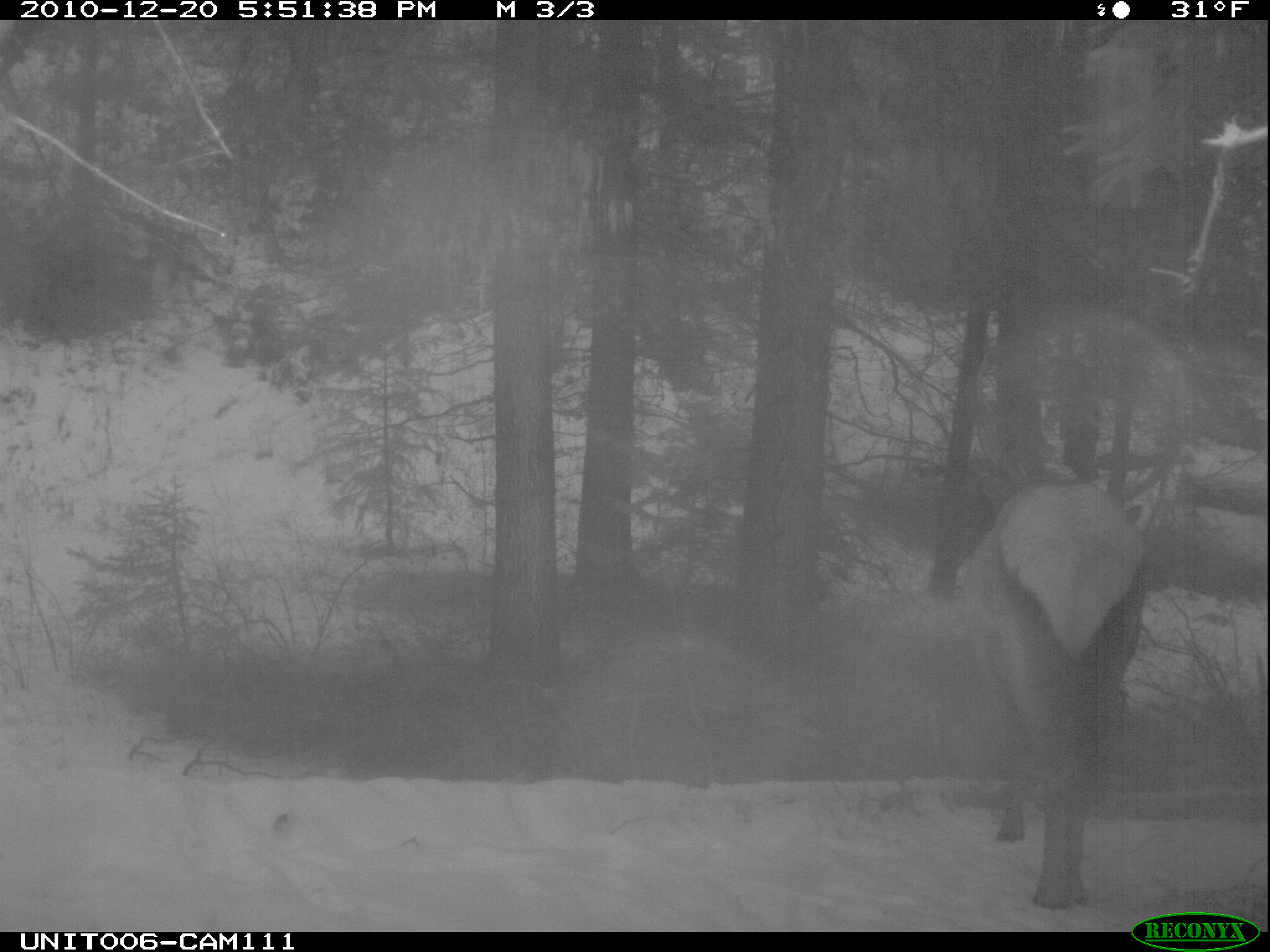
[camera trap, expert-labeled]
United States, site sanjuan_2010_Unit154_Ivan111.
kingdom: Animalia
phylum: Chordata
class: Mammalia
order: Artiodactyla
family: Cervidae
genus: Cervus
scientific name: Cervus elaphus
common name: red deer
Cervus elaphus (red deer).